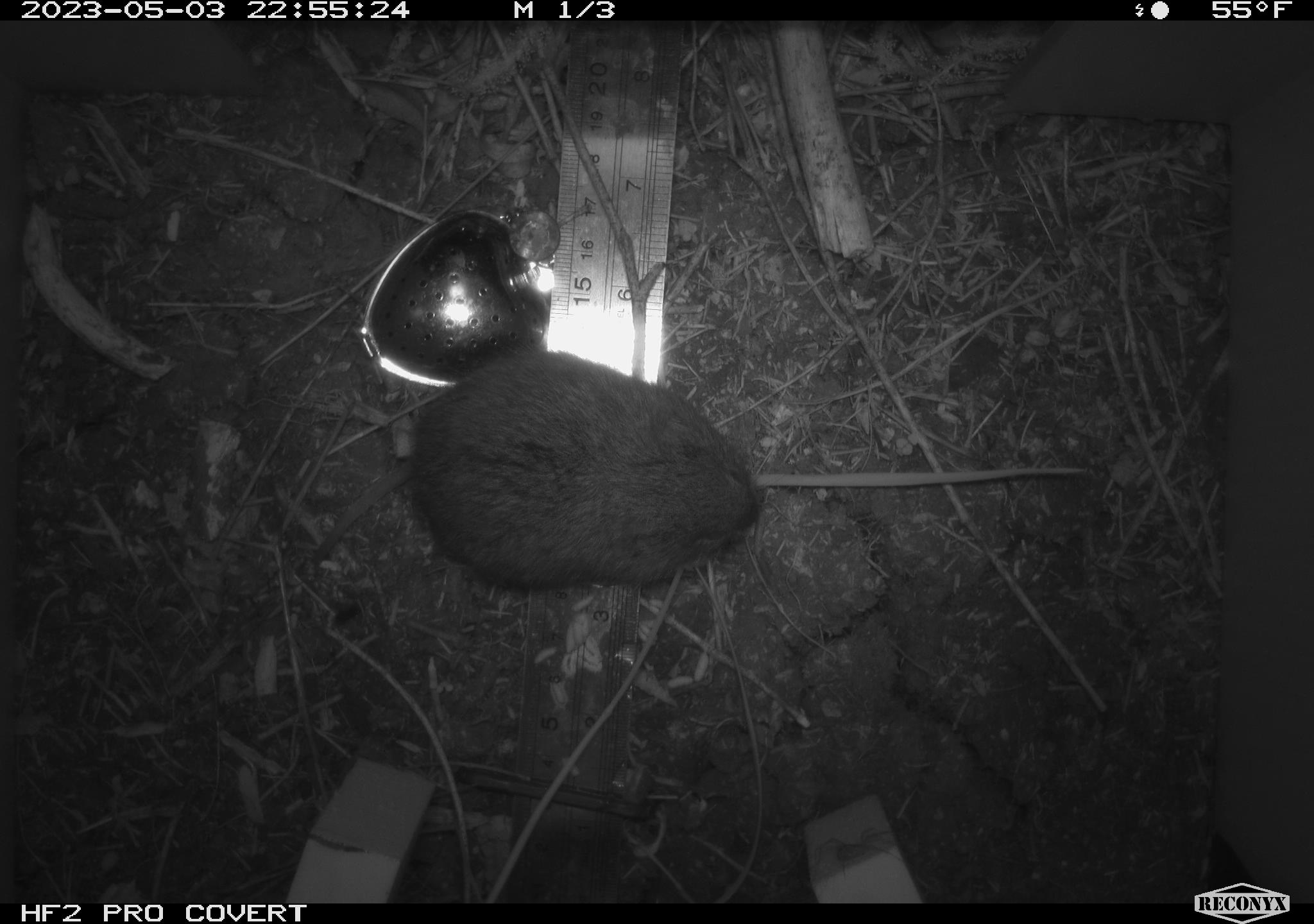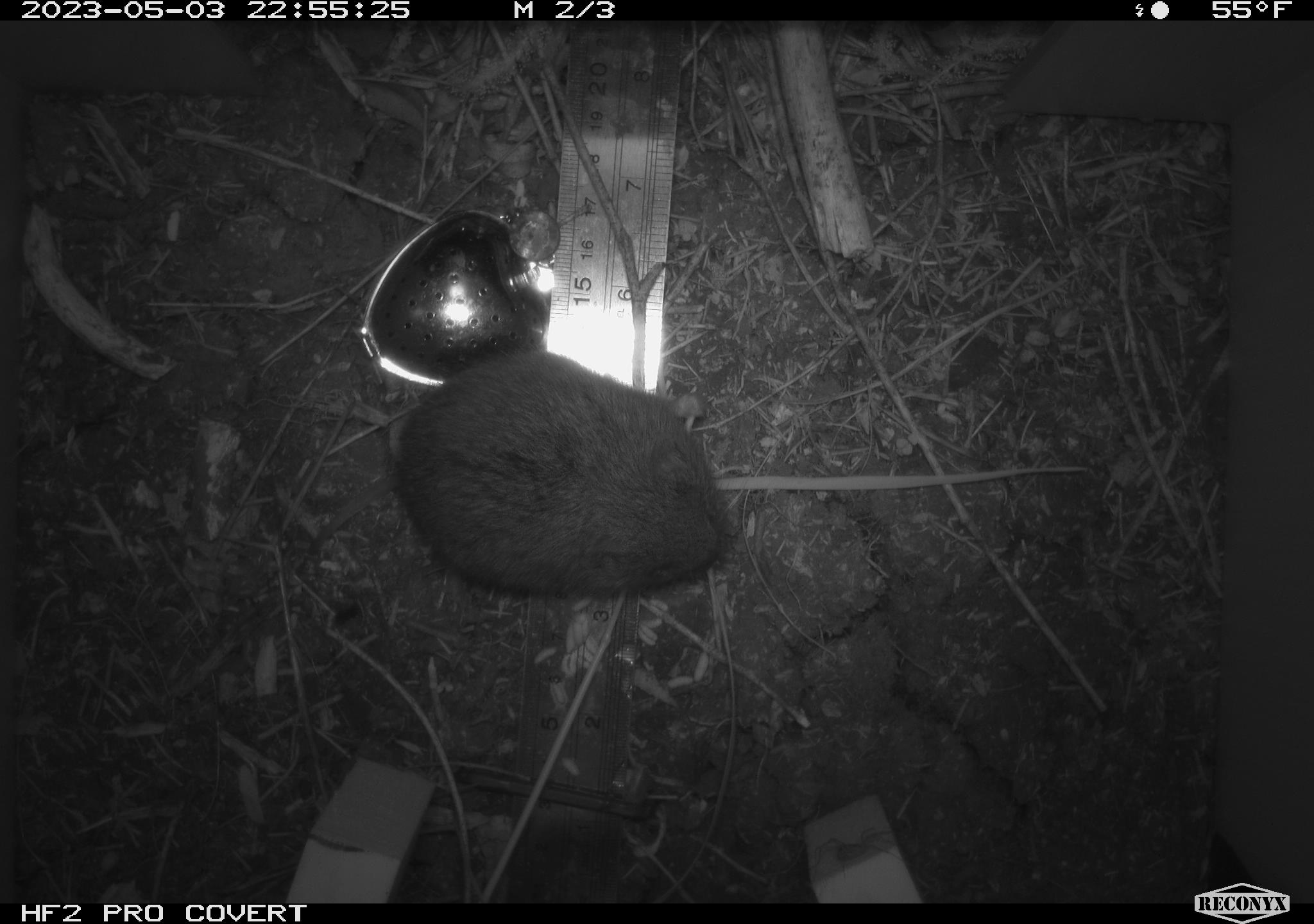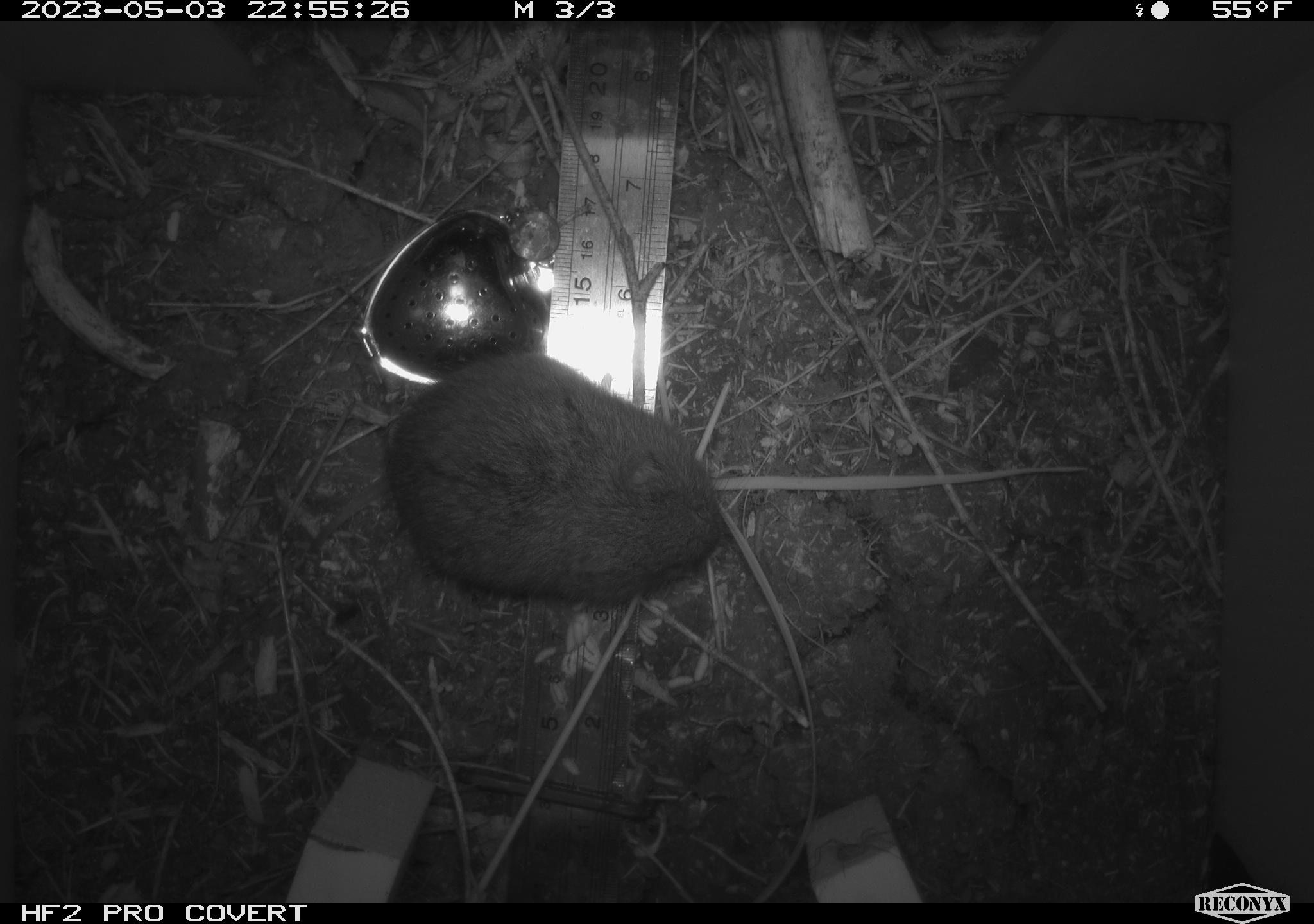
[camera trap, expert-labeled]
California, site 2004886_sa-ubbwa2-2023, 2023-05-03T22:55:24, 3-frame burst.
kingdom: Animalia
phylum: Chordata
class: Mammalia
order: Rodentia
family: Cricetidae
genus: Microtus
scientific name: Microtus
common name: meadow vole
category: microtus species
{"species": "microtus species (meadow vole) (Microtus)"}